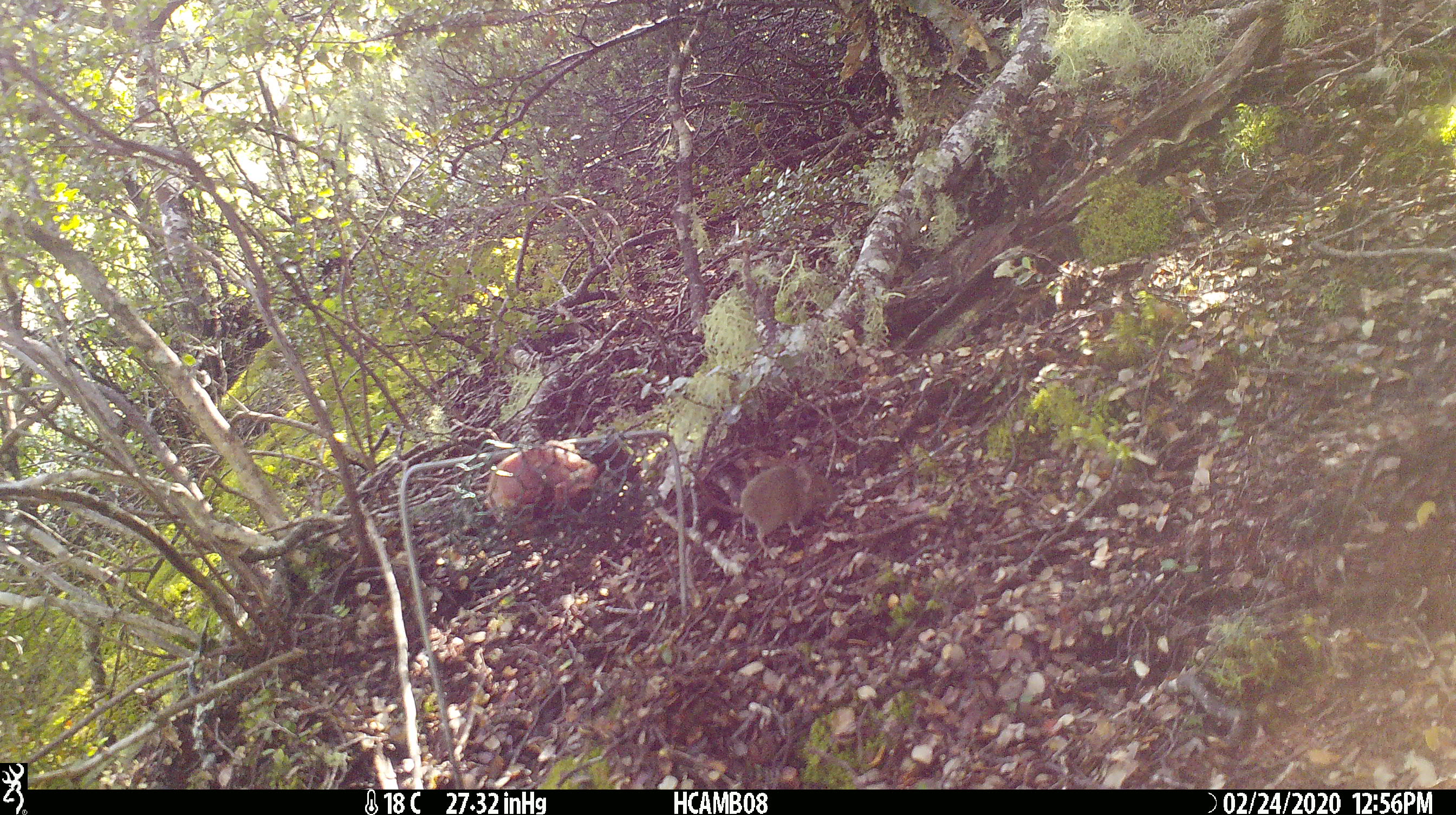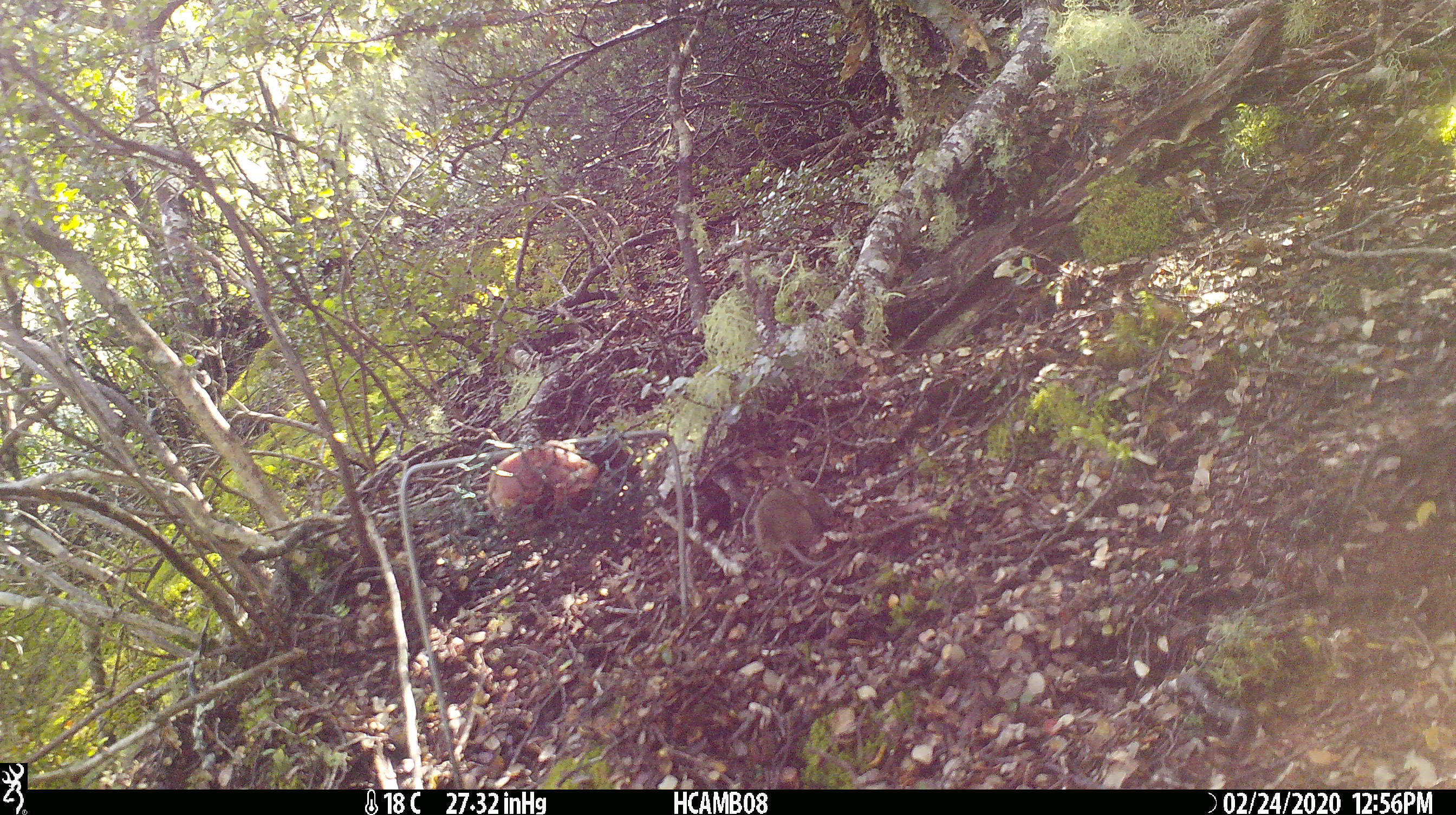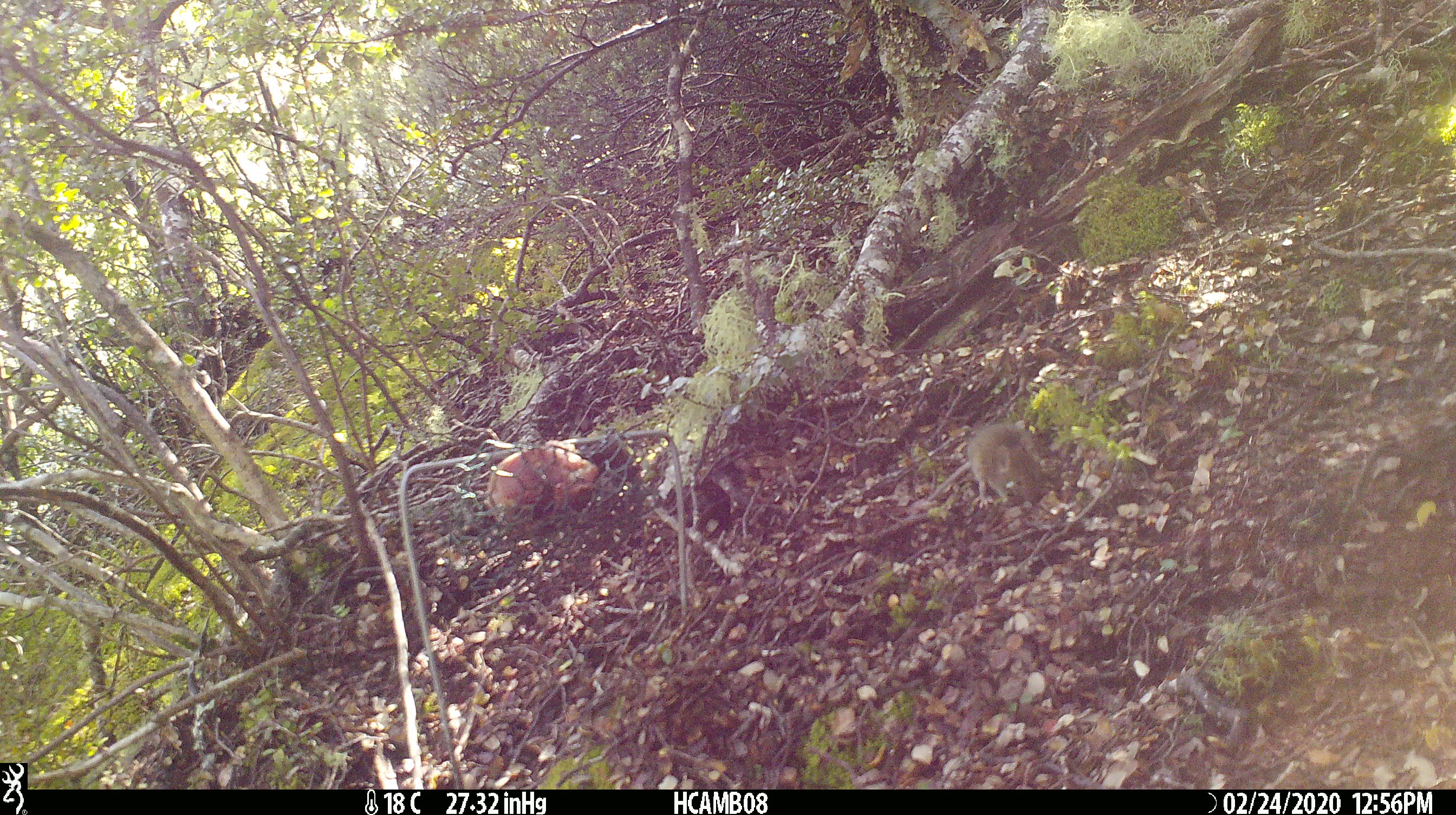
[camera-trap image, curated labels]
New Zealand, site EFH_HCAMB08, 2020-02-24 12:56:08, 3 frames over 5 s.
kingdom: Animalia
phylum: Chordata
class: Mammalia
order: Rodentia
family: Muridae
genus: Mus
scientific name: Mus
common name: mouse